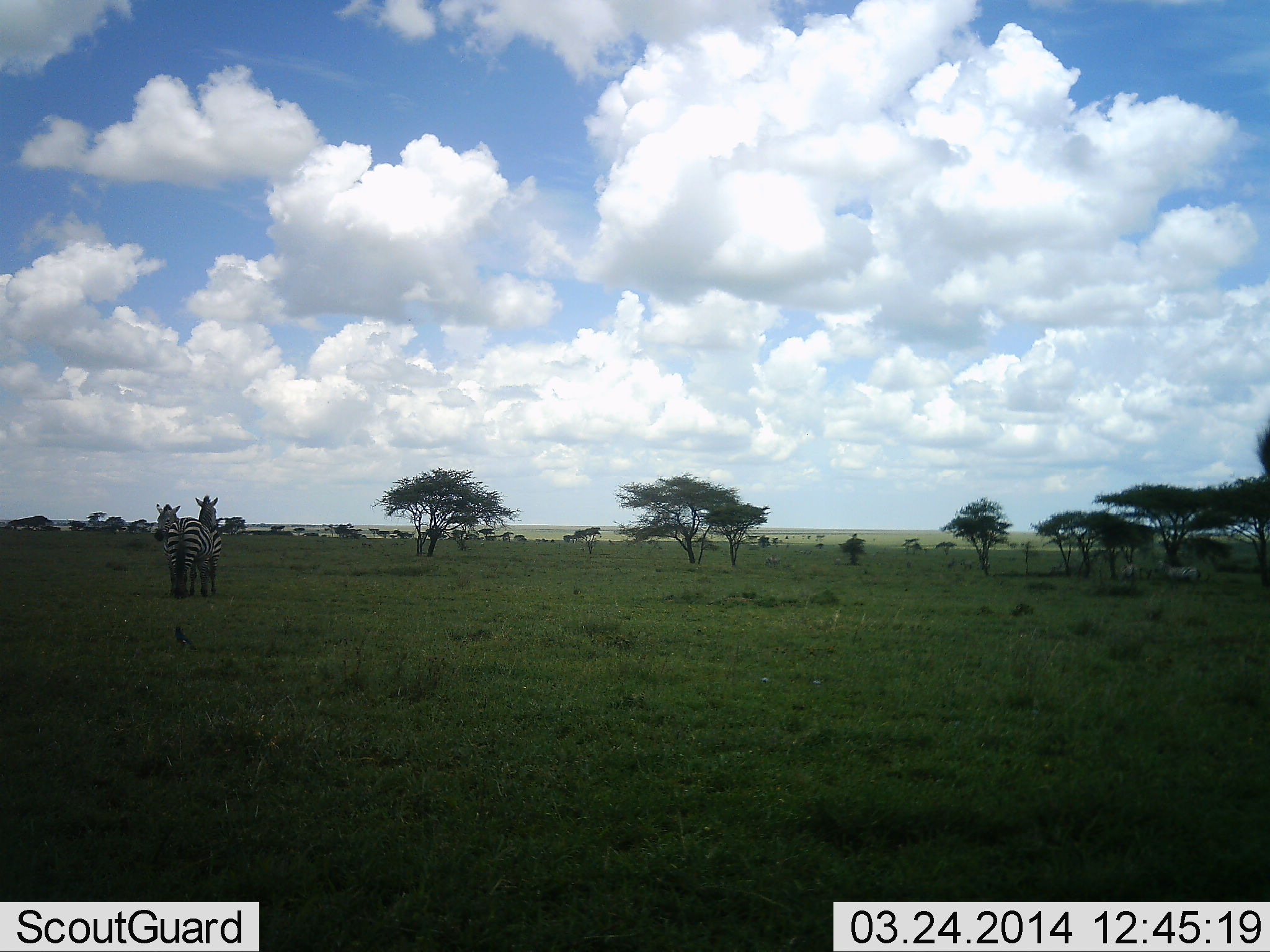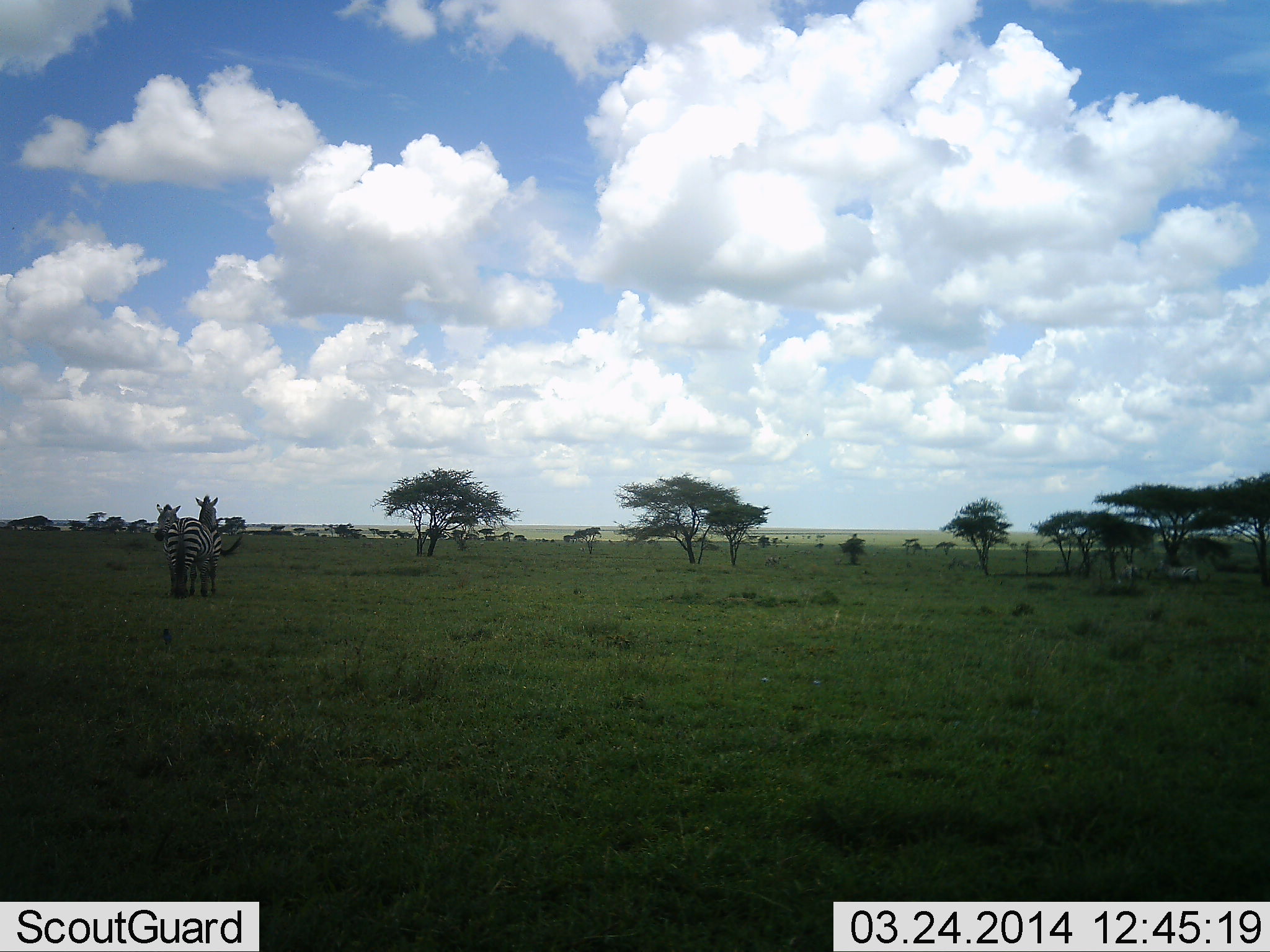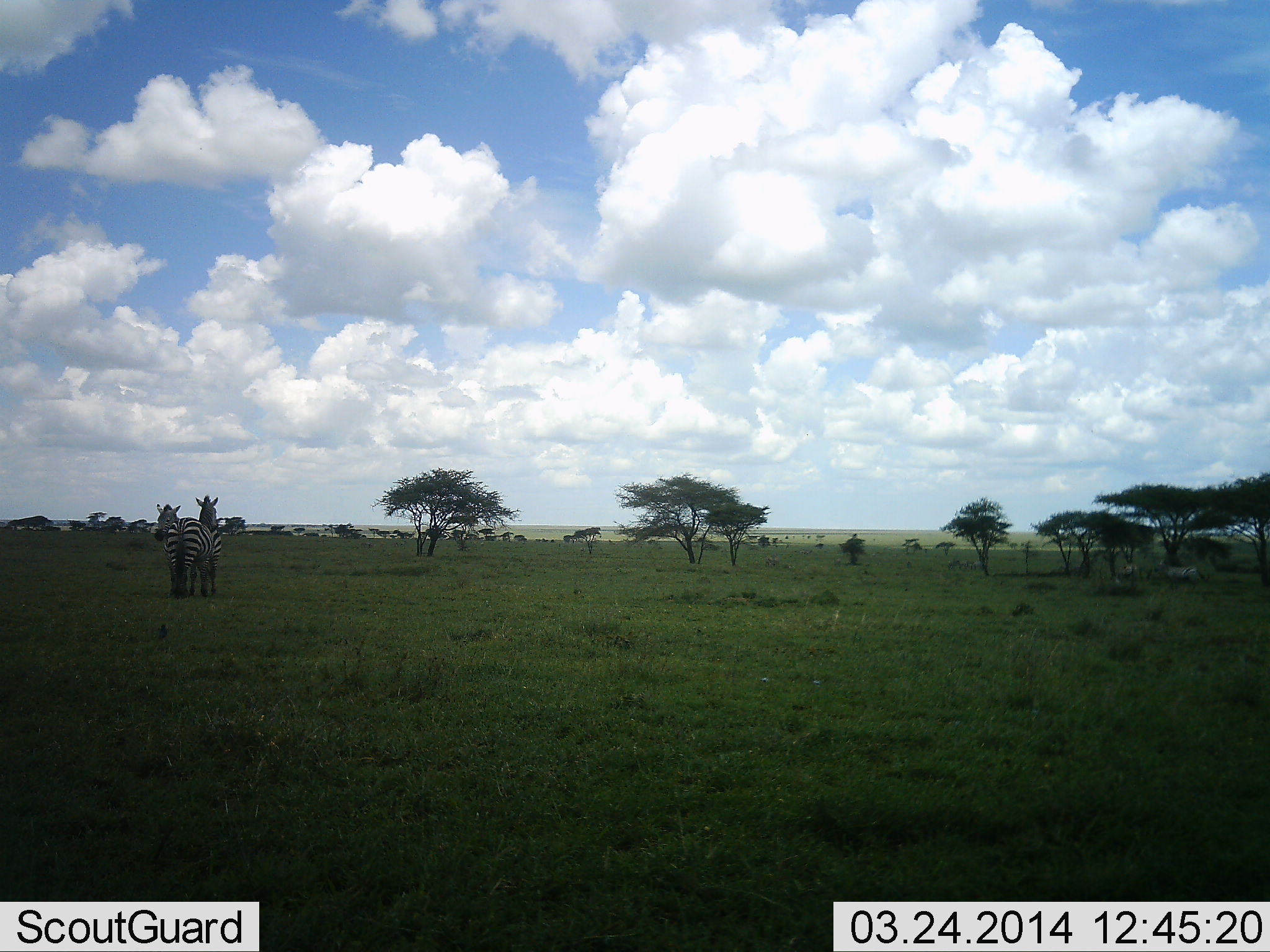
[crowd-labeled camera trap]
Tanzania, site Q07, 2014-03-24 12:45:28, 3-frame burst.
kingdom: Animalia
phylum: Chordata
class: Mammalia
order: Perissodactyla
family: Equidae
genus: Equus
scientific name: Equus quagga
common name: plains zebra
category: zebra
Zebra (plains zebra) (Equus quagga), count 2. Behavior (volunteer vote fractions): standing 87%, resting 0%, moving 13%, interacting 13%. Young present (vote fraction): 0%. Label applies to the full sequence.